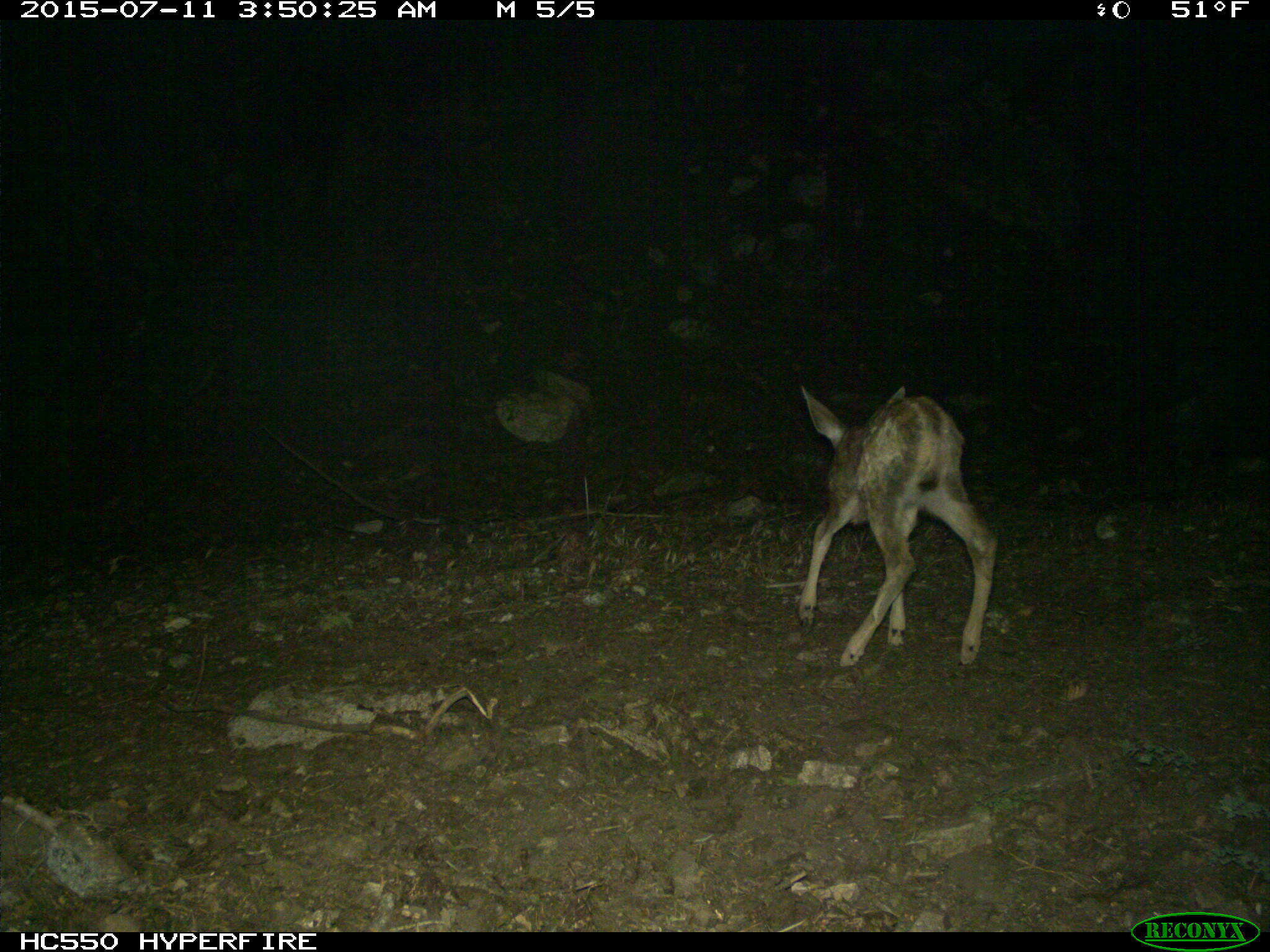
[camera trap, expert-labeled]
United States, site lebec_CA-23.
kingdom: Animalia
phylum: Chordata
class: Mammalia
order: Artiodactyla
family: Cervidae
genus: Odocoileus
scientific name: Odocoileus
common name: deer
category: unidentified deer